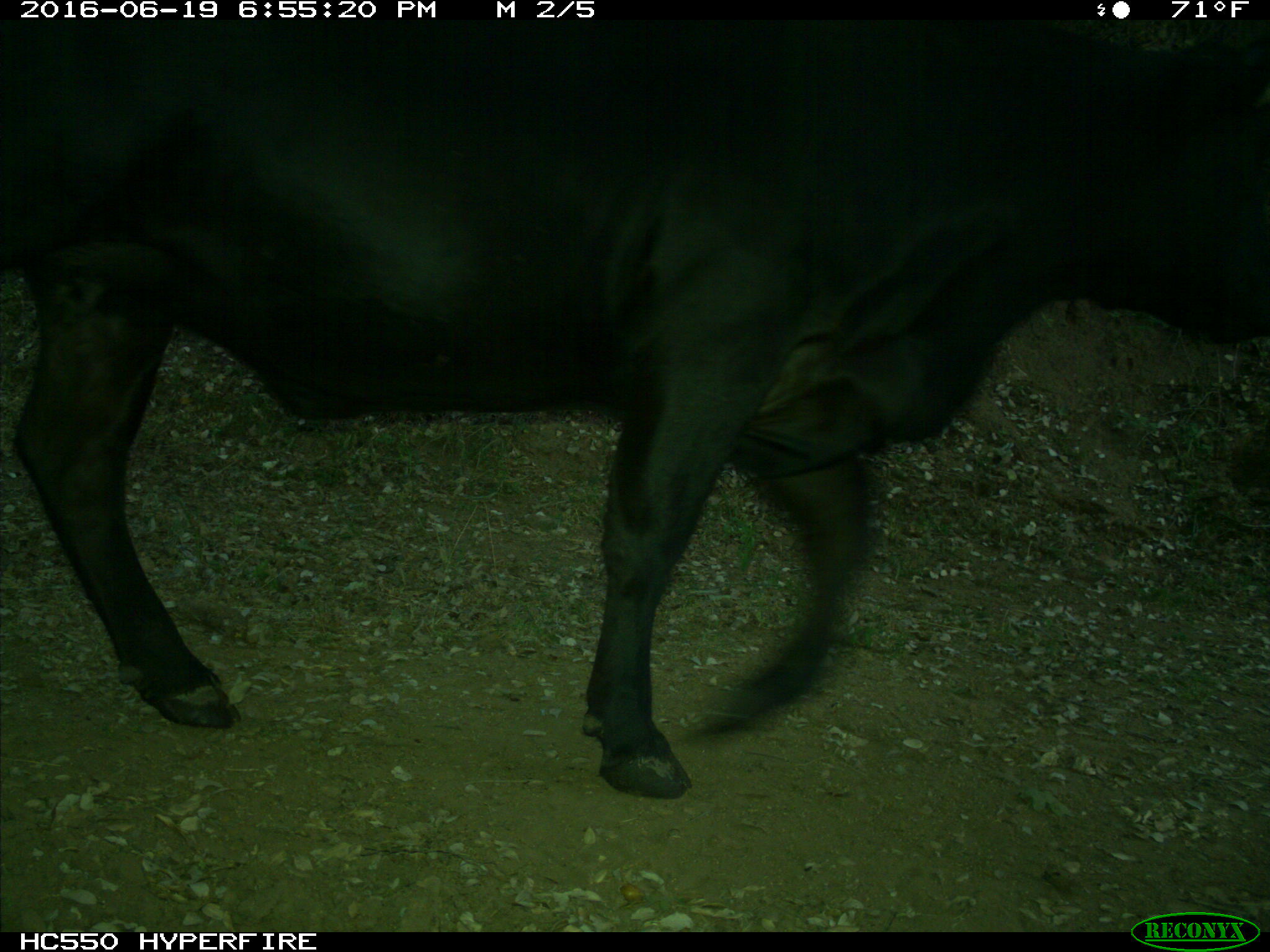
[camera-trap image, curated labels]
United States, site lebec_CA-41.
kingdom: Animalia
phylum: Chordata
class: Mammalia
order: Artiodactyla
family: Bovidae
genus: Bos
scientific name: Bos taurus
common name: domestic cow